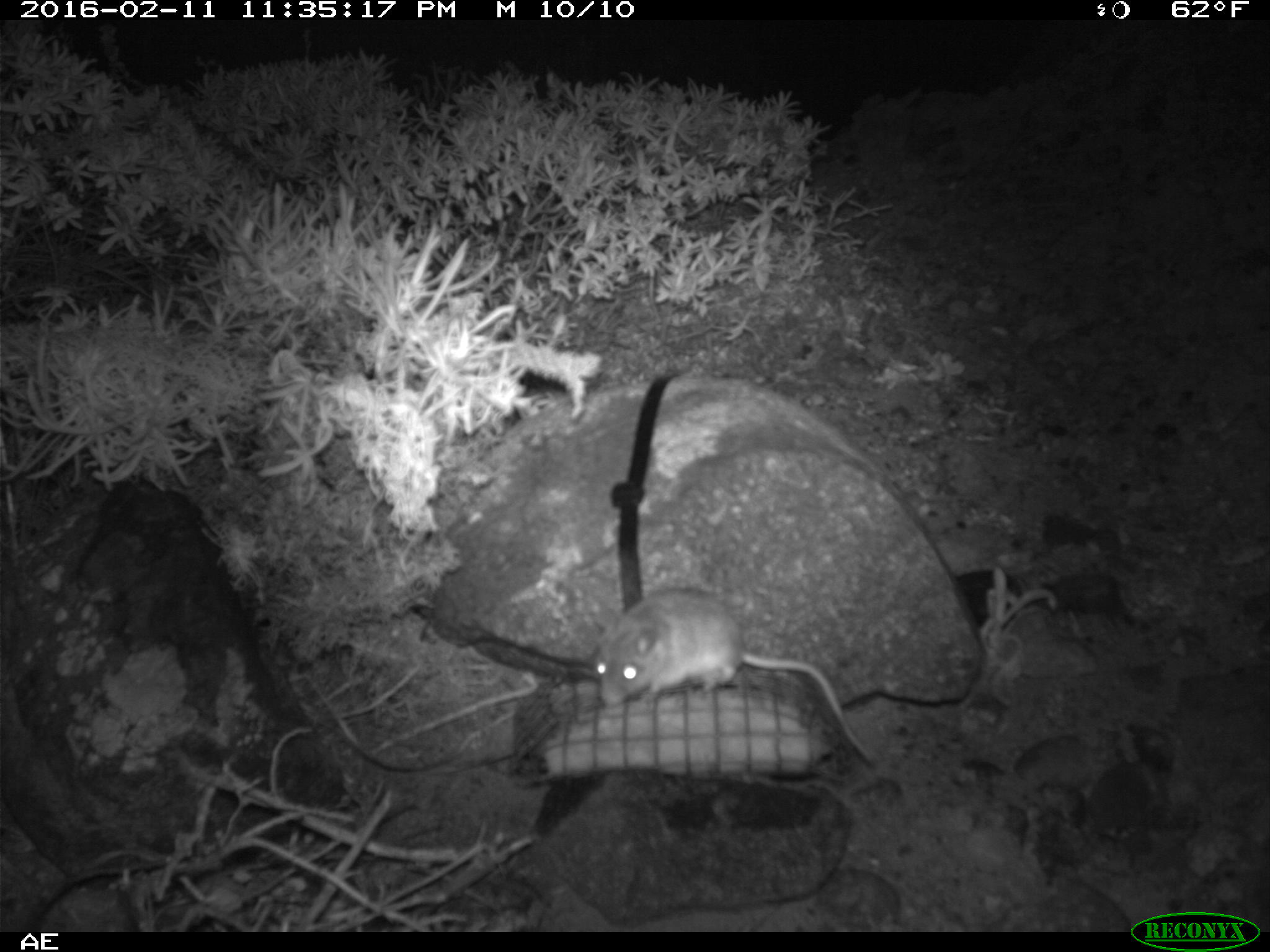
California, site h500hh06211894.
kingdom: Animalia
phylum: Chordata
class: Mammalia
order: Rodentia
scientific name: Rodentia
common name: rodent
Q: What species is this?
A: Rodent (Rodentia).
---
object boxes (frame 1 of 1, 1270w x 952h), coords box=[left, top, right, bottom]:
rodent: box=[593, 592, 877, 767]